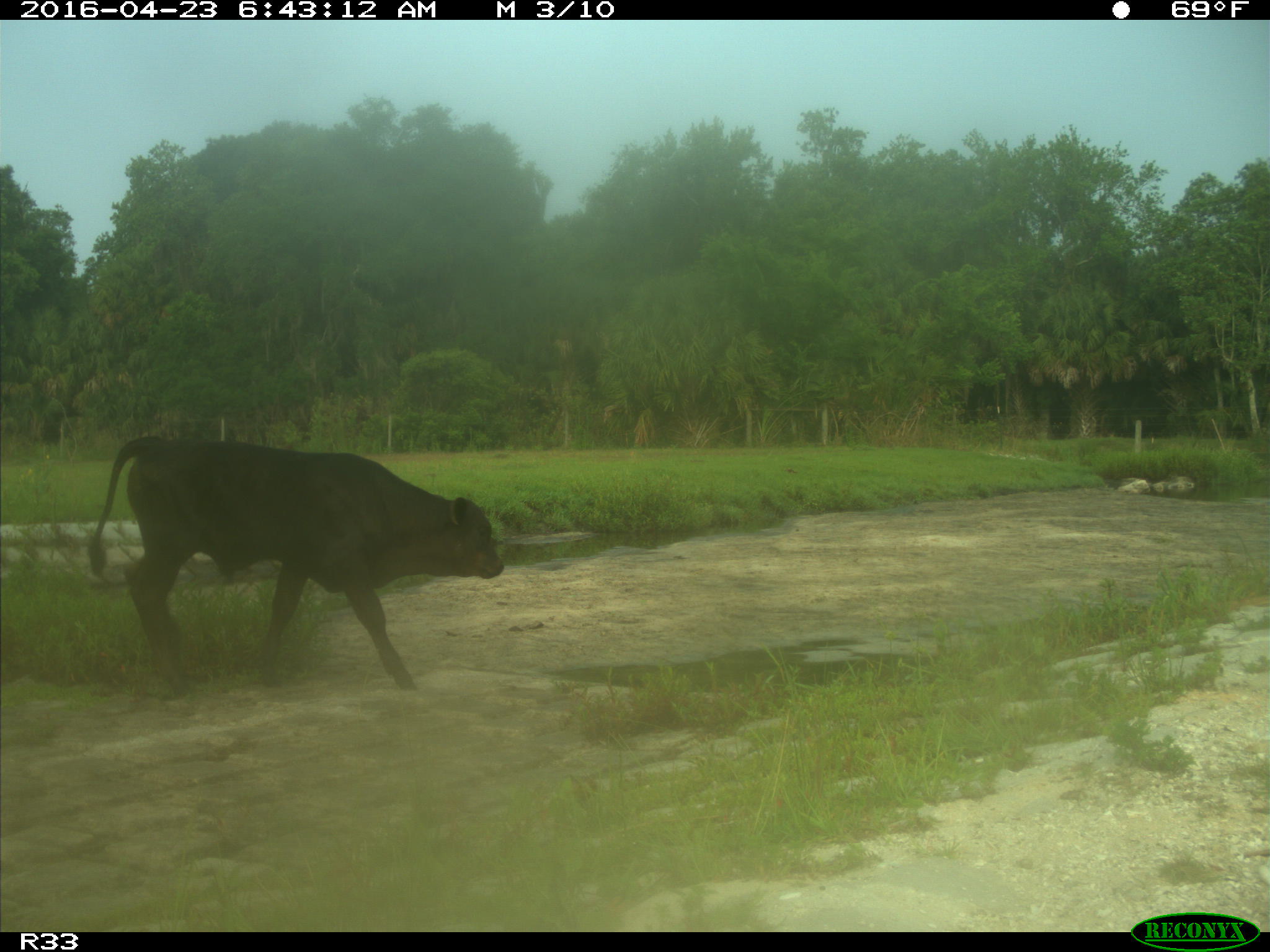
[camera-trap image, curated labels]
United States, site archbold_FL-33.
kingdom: Animalia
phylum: Chordata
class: Mammalia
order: Artiodactyla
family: Bovidae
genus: Bos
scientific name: Bos taurus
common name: domestic cow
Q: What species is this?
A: Bos taurus (domestic cow).